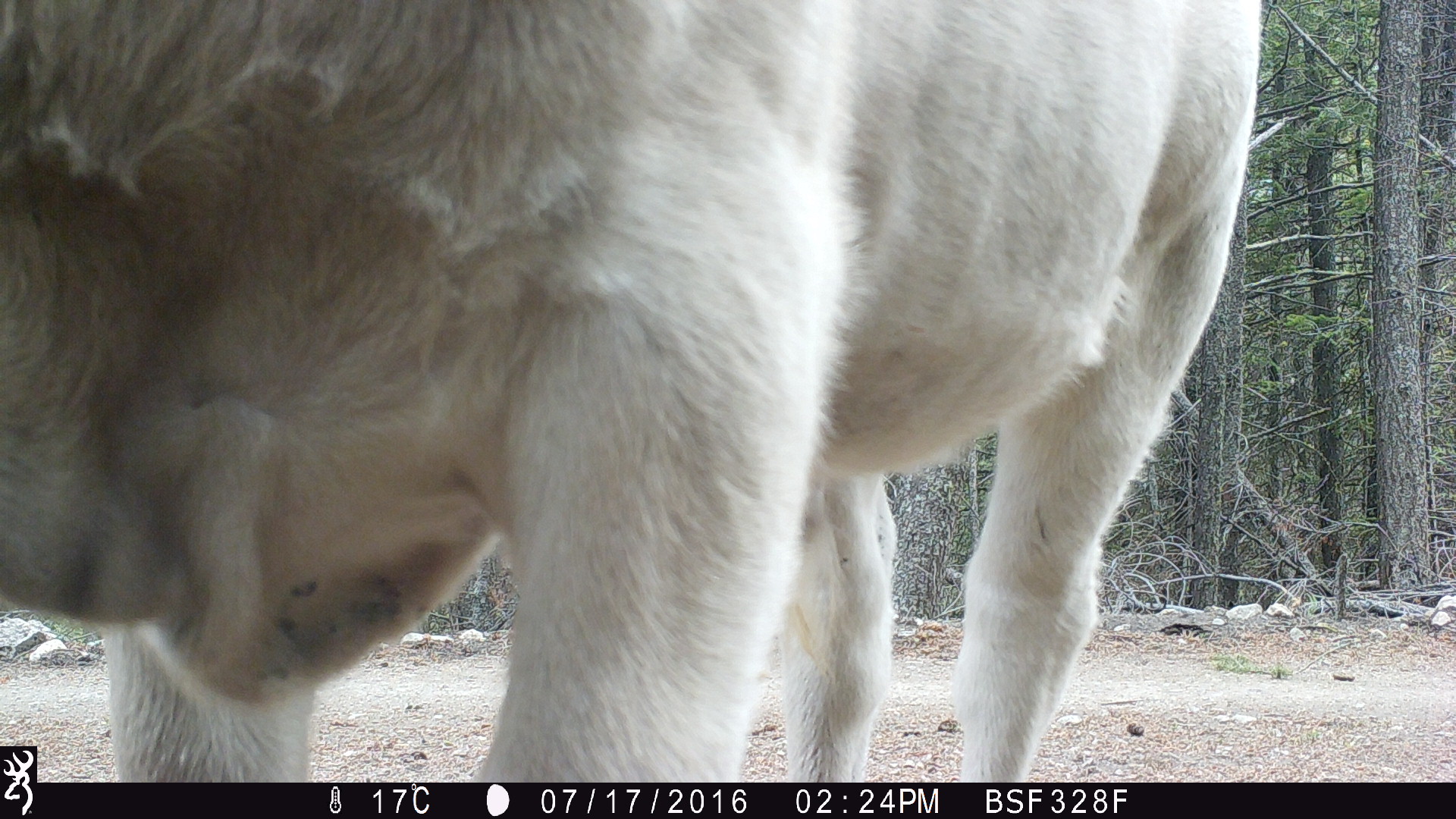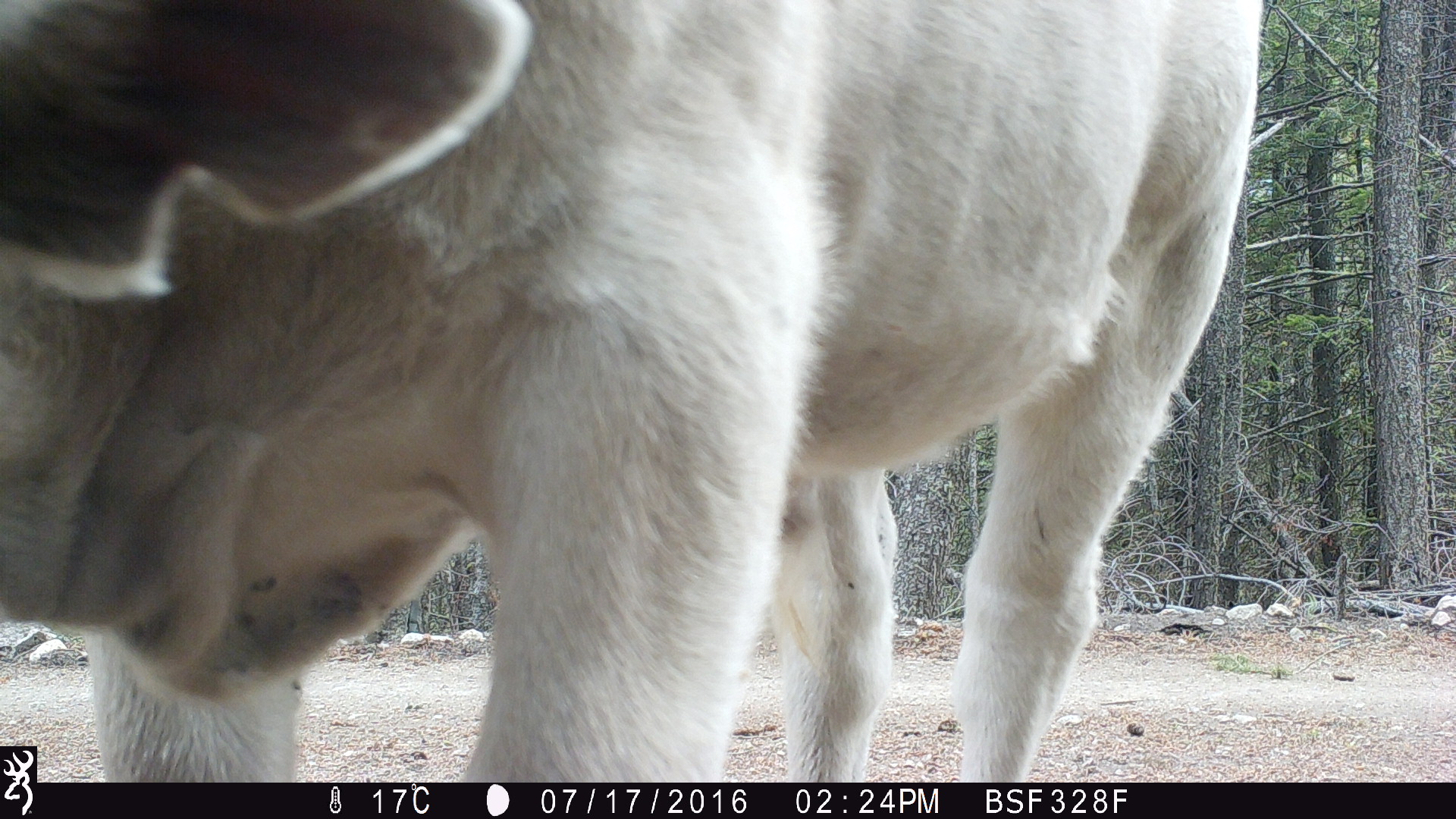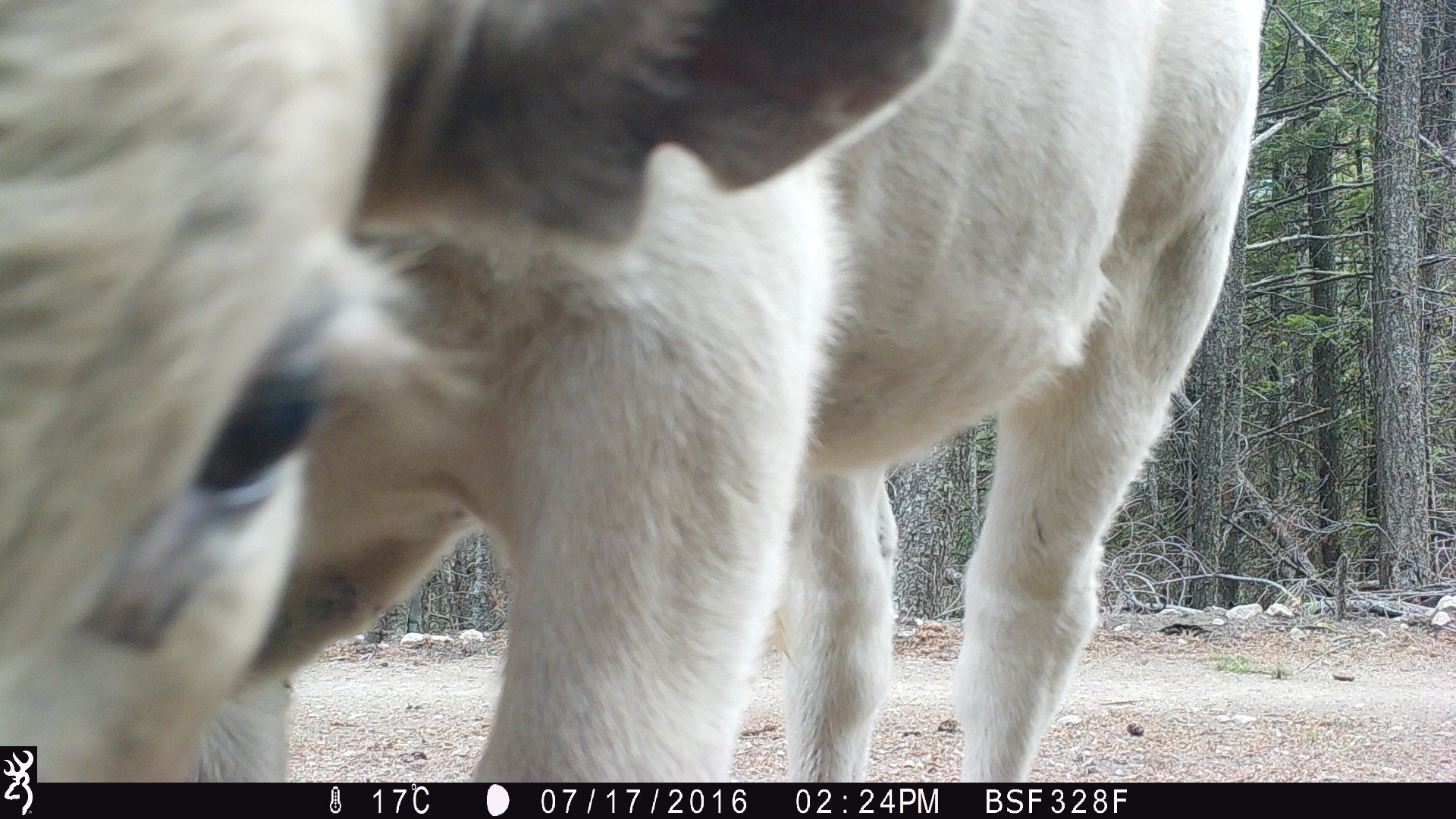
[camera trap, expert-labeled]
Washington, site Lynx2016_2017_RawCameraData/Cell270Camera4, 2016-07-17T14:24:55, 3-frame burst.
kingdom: Animalia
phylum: Chordata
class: Mammalia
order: Artiodactyla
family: Bovidae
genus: Bos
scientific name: Bos taurus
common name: domestic cattle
Domestic cattle (Bos taurus). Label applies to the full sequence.